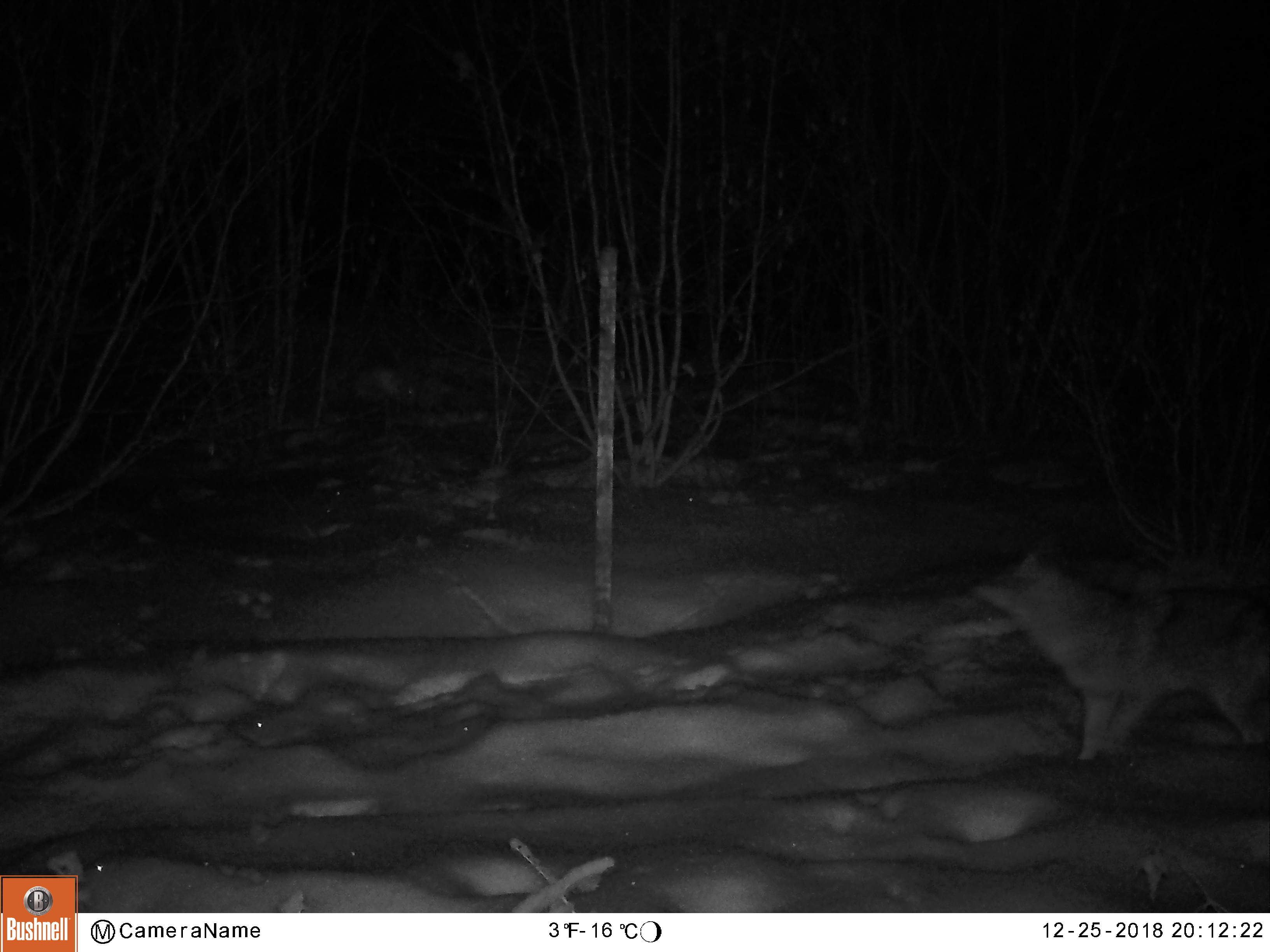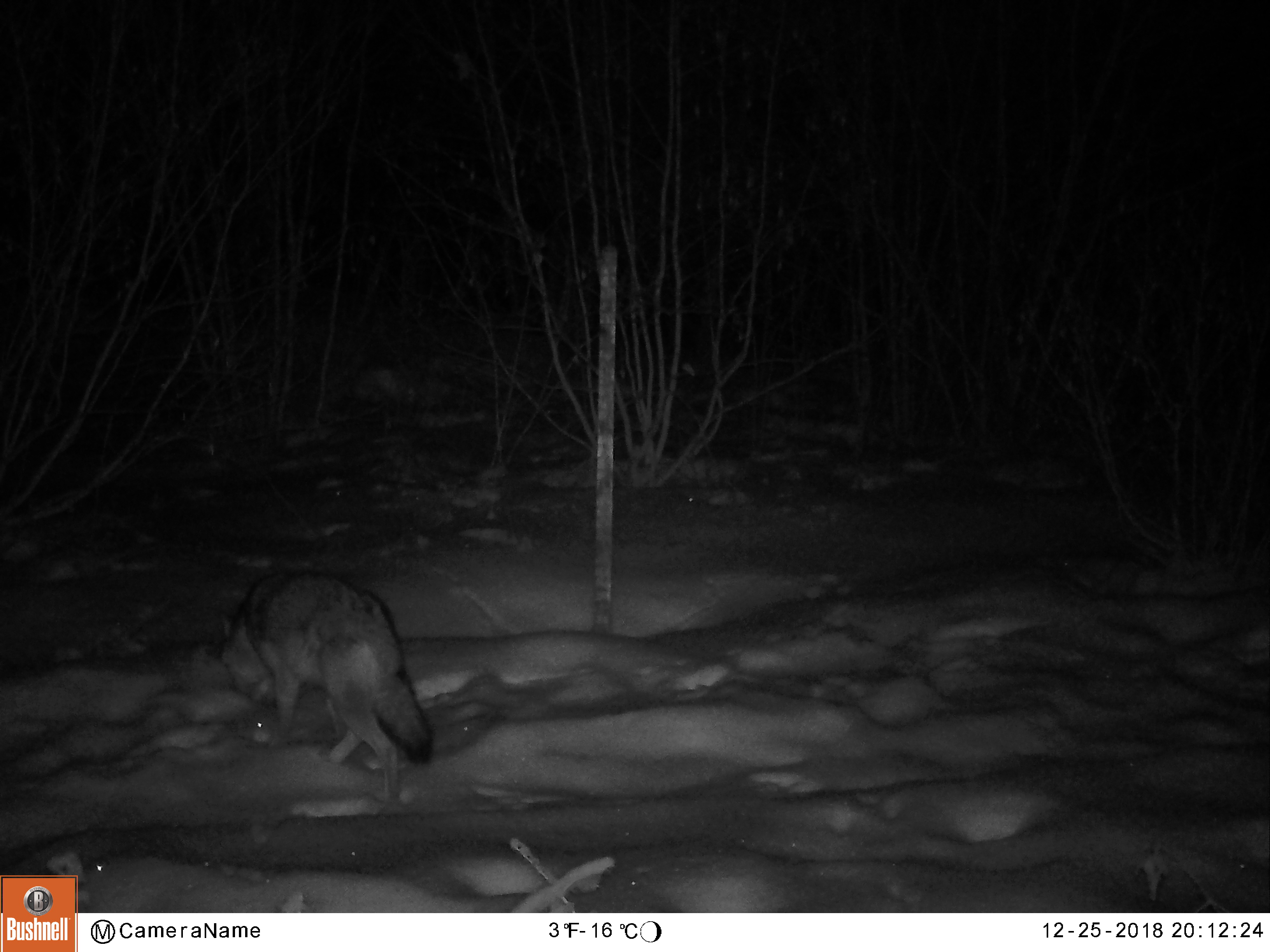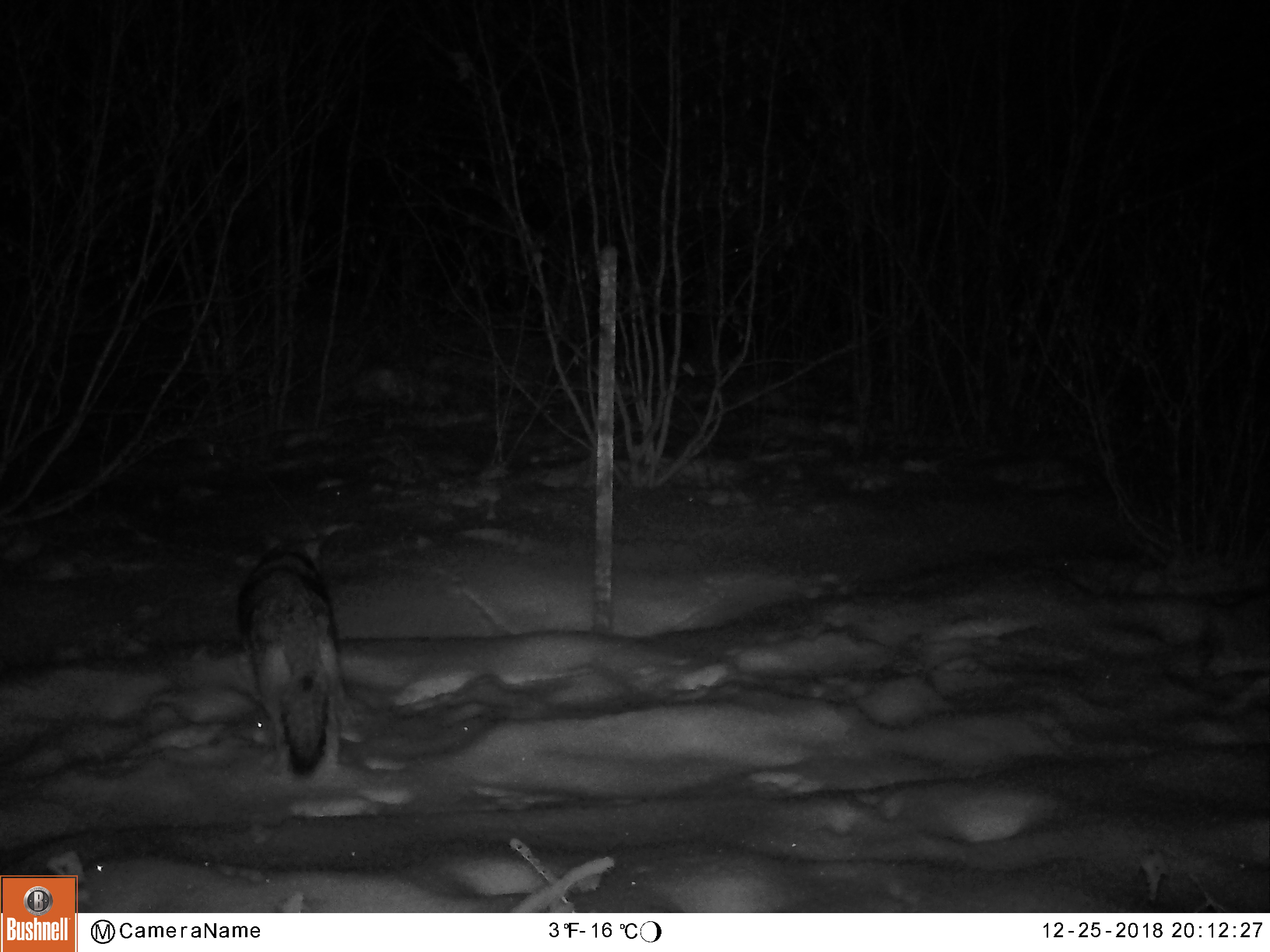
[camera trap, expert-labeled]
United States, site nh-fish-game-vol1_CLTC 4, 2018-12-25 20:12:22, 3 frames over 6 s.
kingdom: Animalia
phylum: Chordata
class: Mammalia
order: Carnivora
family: Canidae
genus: Canis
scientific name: Canis latrans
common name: coyote